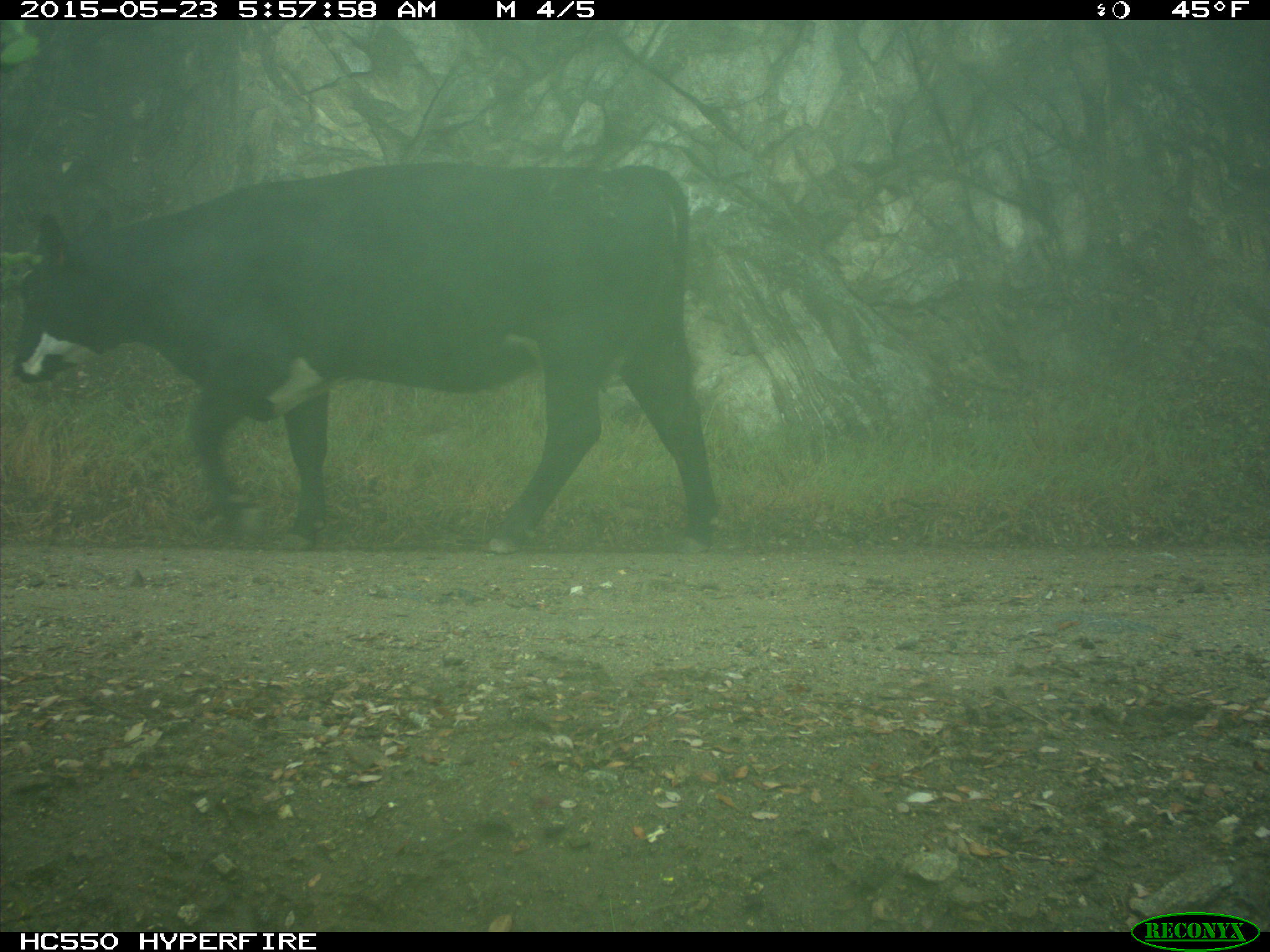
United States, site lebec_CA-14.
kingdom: Animalia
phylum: Chordata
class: Mammalia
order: Artiodactyla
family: Bovidae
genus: Bos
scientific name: Bos taurus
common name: domestic cow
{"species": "Bos taurus (domestic cow)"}